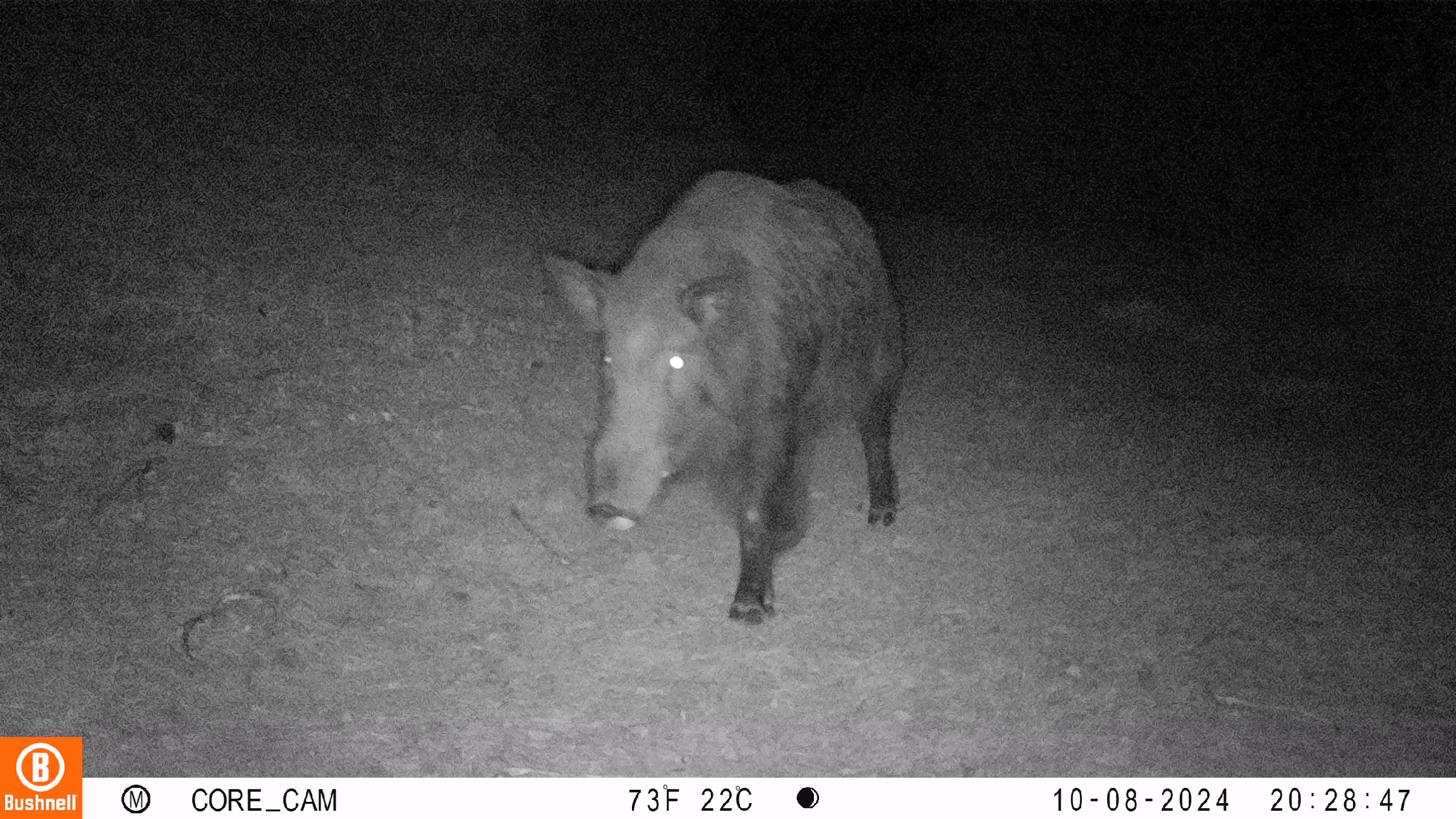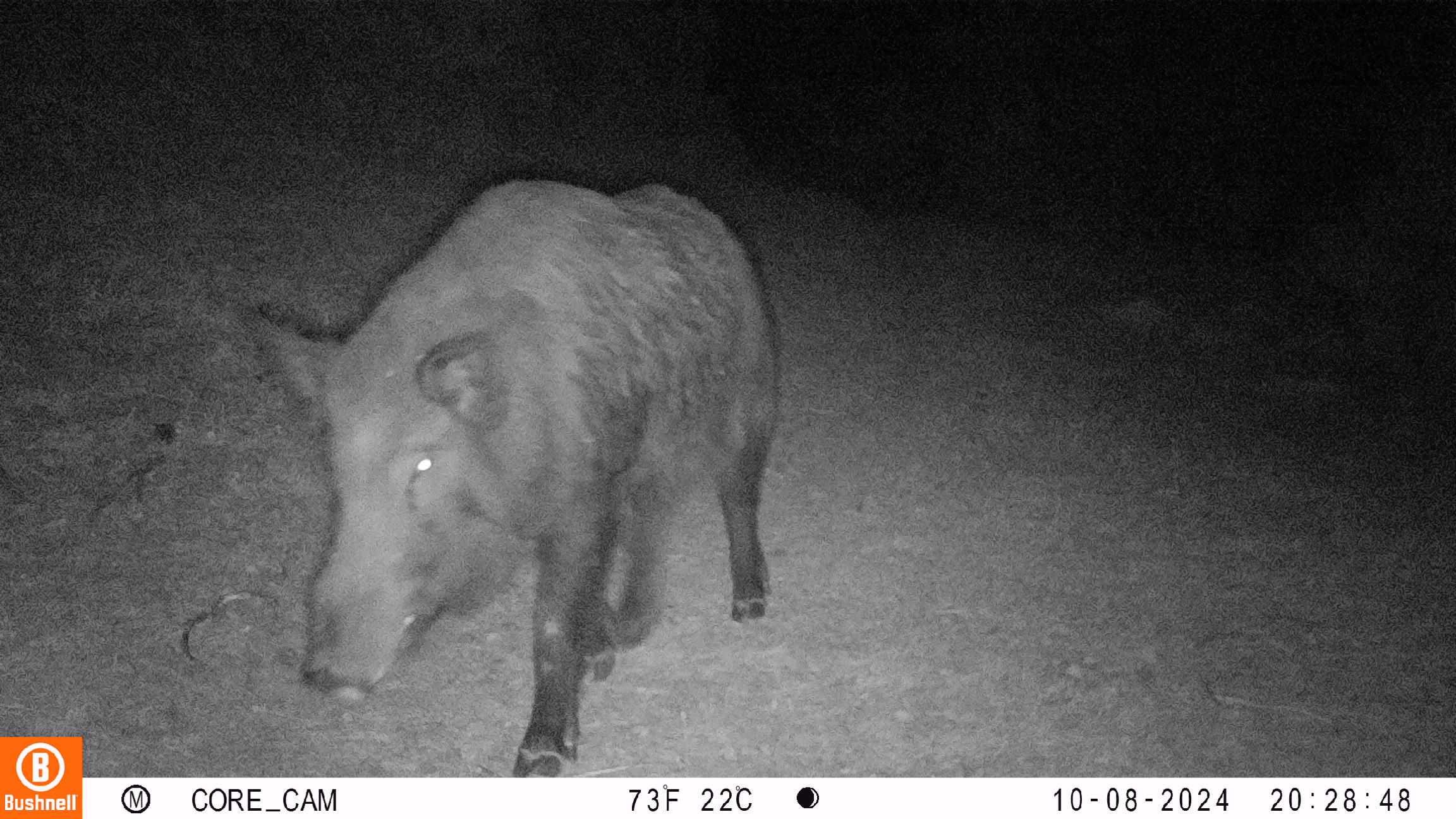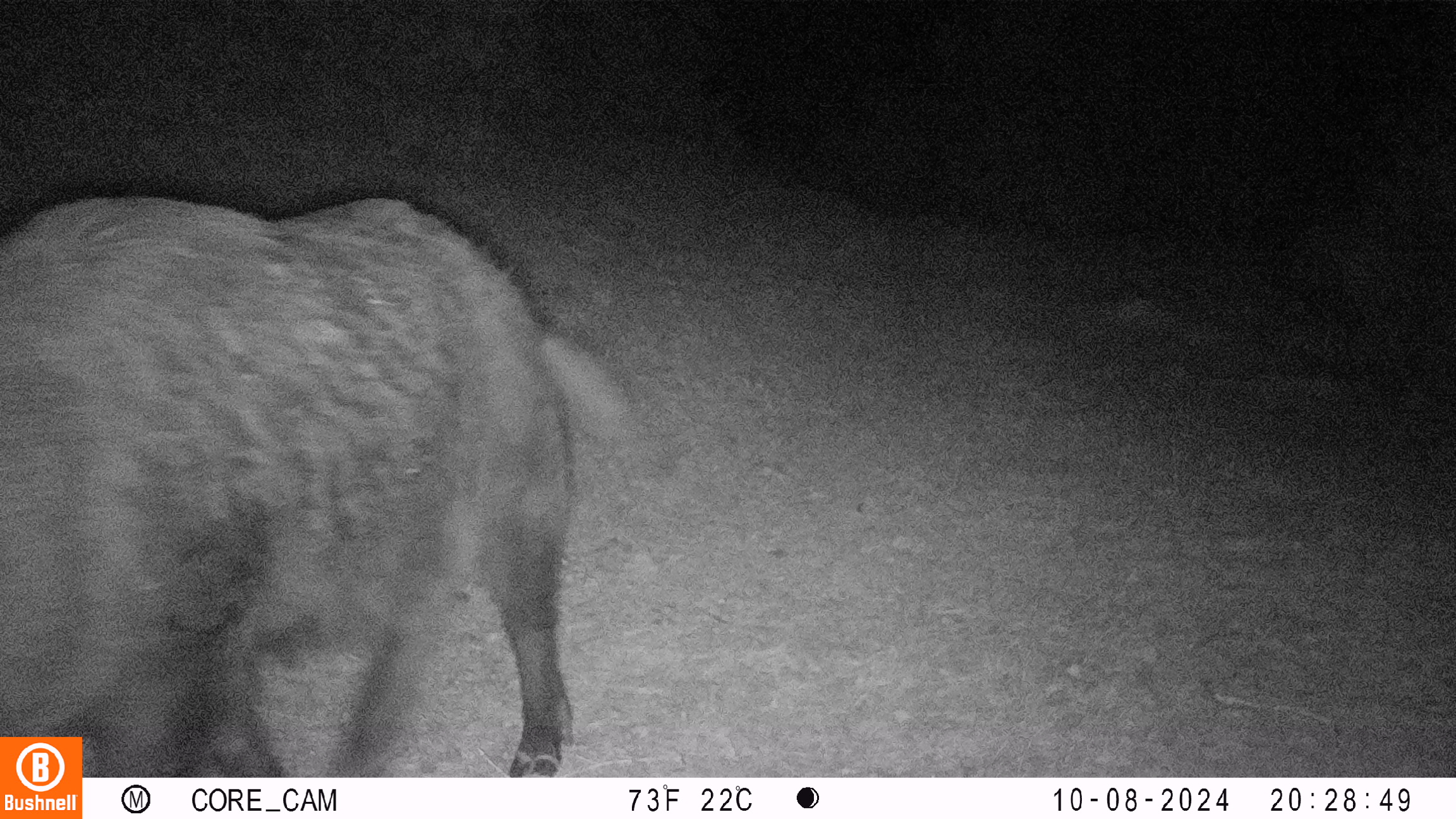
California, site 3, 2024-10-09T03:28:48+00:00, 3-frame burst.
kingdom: Animalia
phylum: Chordata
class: Mammalia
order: Artiodactyla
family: Suidae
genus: Sus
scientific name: Sus scrofa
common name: wild boar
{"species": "wild boar (Sus scrofa)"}